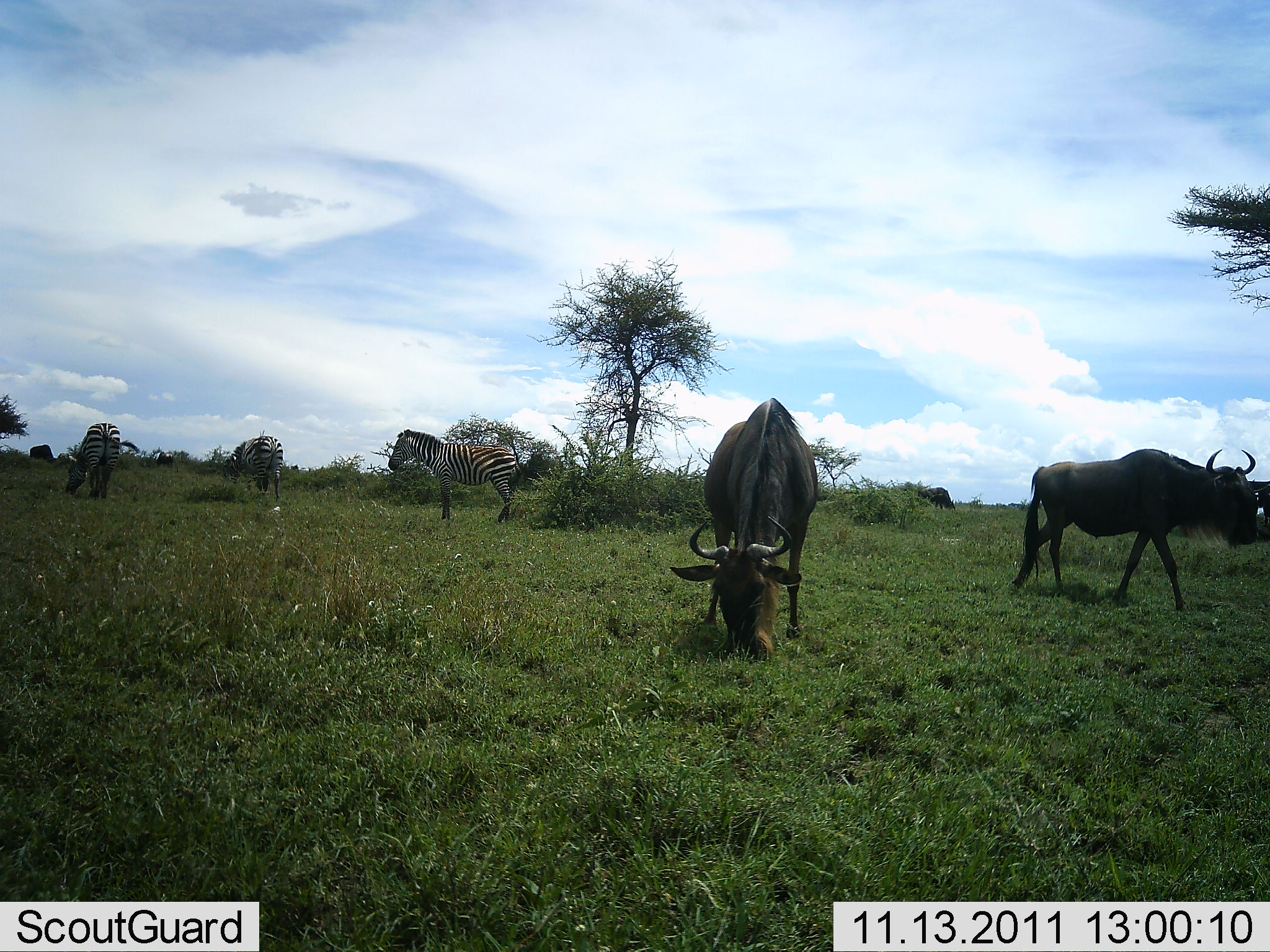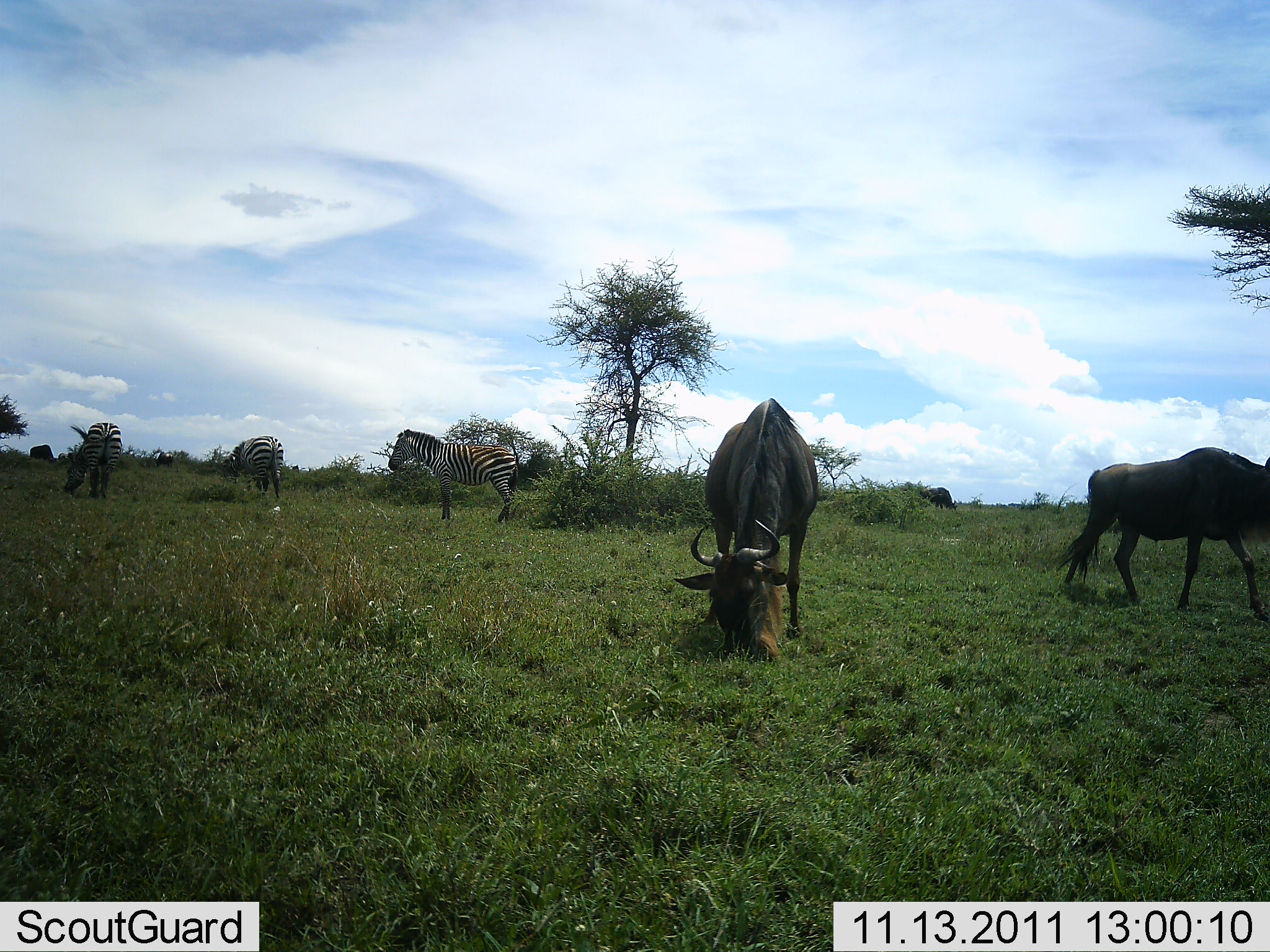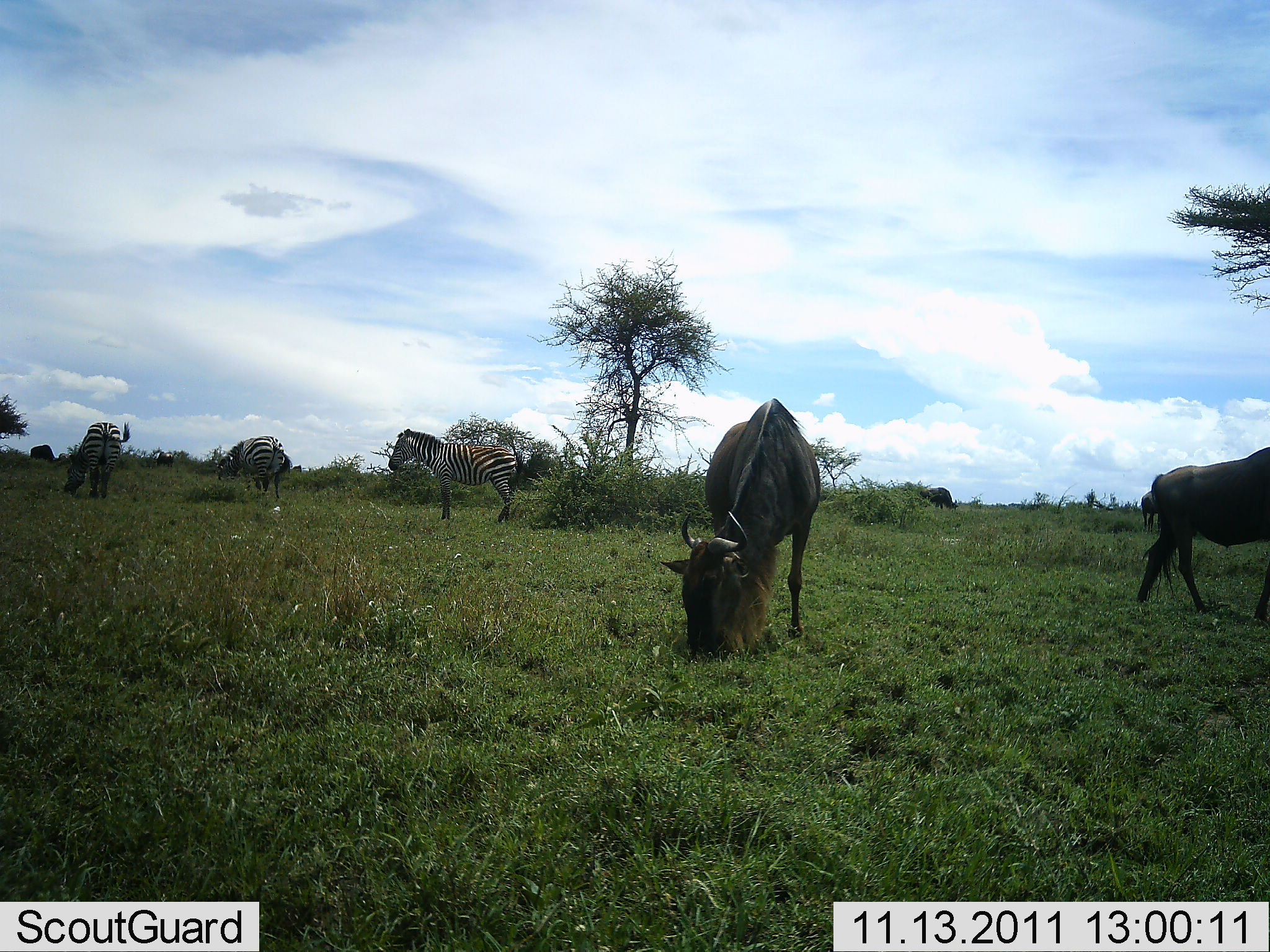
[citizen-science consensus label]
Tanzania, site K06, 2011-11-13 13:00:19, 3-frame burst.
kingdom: Animalia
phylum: Chordata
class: Mammalia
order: Artiodactyla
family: Bovidae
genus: Connochaetes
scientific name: Connochaetes taurinus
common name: blue wildebeest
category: wildebeest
Wildebeest (blue wildebeest) (Connochaetes taurinus), count 2. Behavior (volunteer vote fractions): standing 17%, resting 0%, moving 58%, interacting 0%. Young present (vote fraction): 0%. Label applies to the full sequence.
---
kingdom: Animalia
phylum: Chordata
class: Mammalia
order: Perissodactyla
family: Equidae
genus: Equus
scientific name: Equus quagga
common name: plains zebra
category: zebra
Zebra (plains zebra) (Equus quagga), count 3. Behavior (volunteer vote fractions): standing 67%, resting 0%, moving 17%, interacting 0%. Young present (vote fraction): 0%. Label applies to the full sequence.